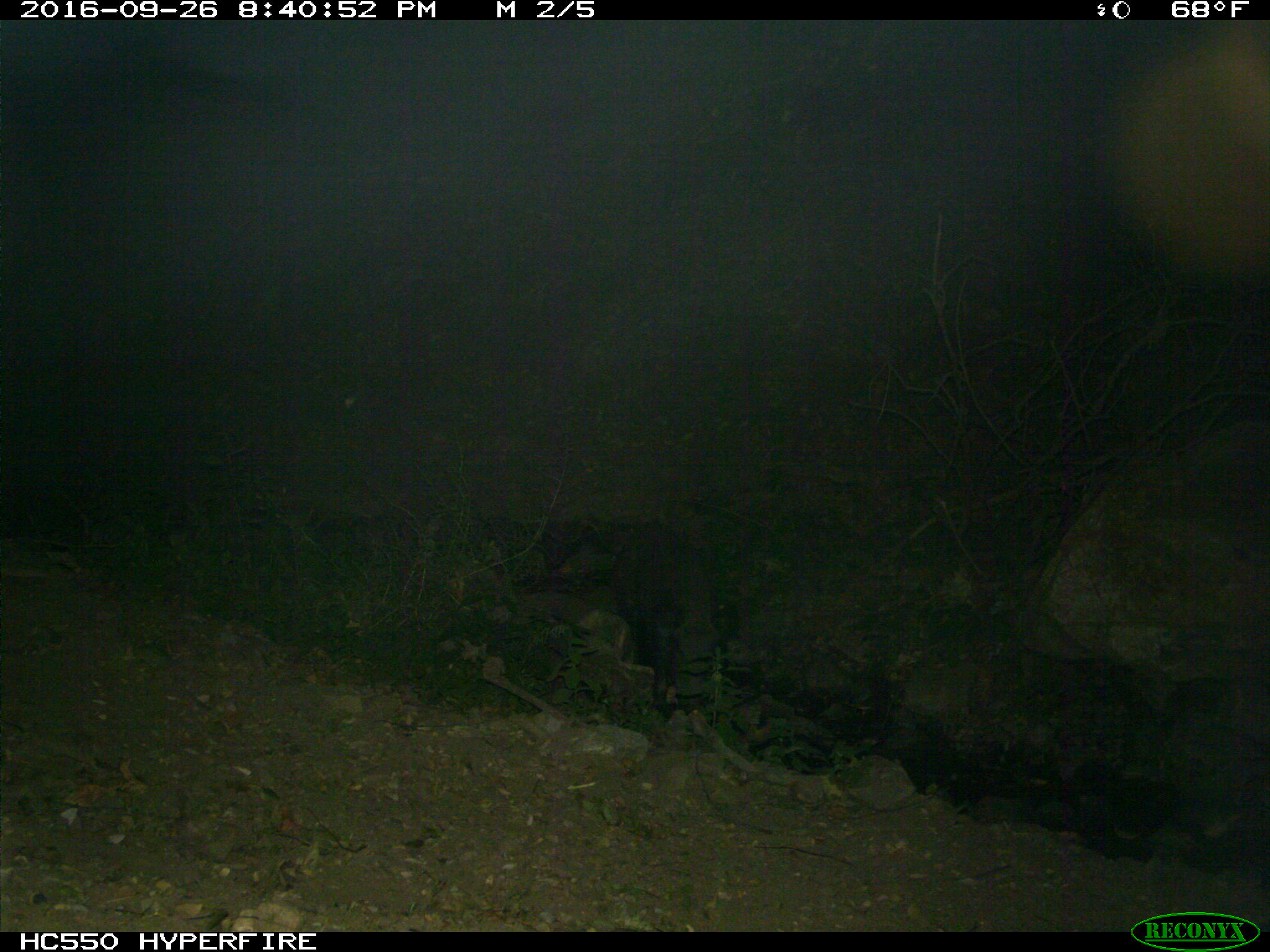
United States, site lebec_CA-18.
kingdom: Animalia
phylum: Chordata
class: Mammalia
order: Artiodactyla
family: Suidae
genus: Sus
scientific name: Sus scrofa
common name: wild boar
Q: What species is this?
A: Sus scrofa (wild boar).